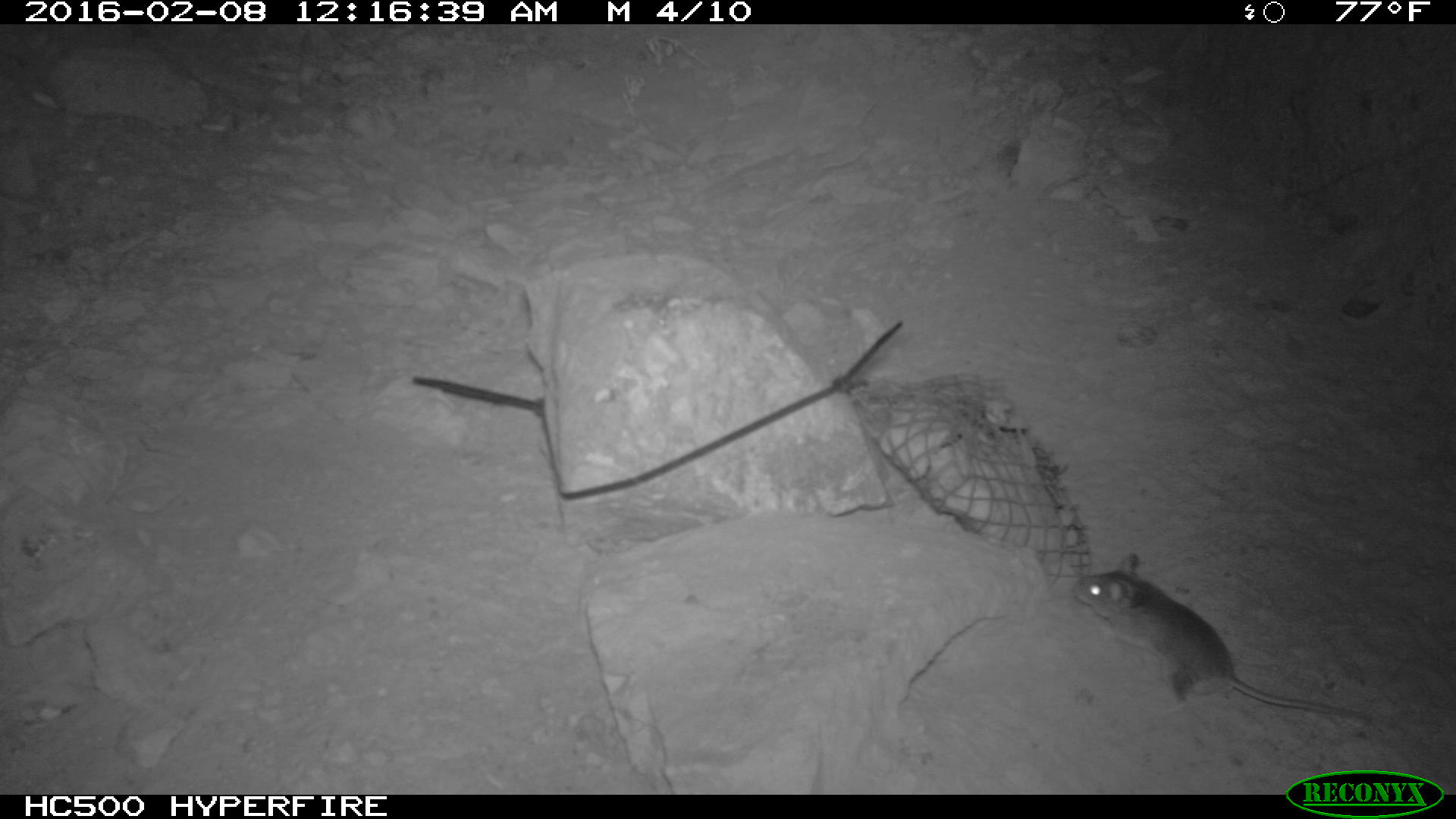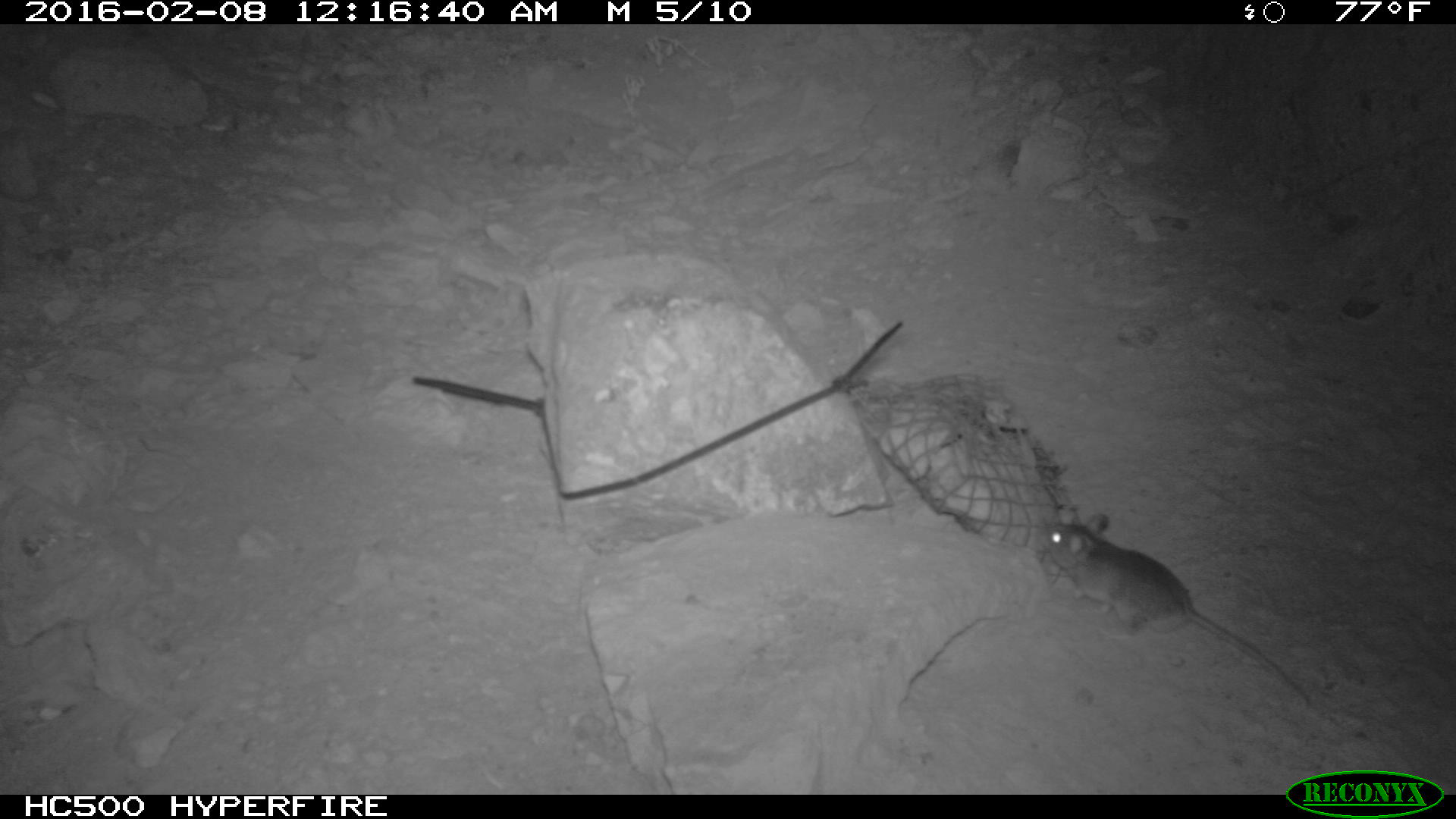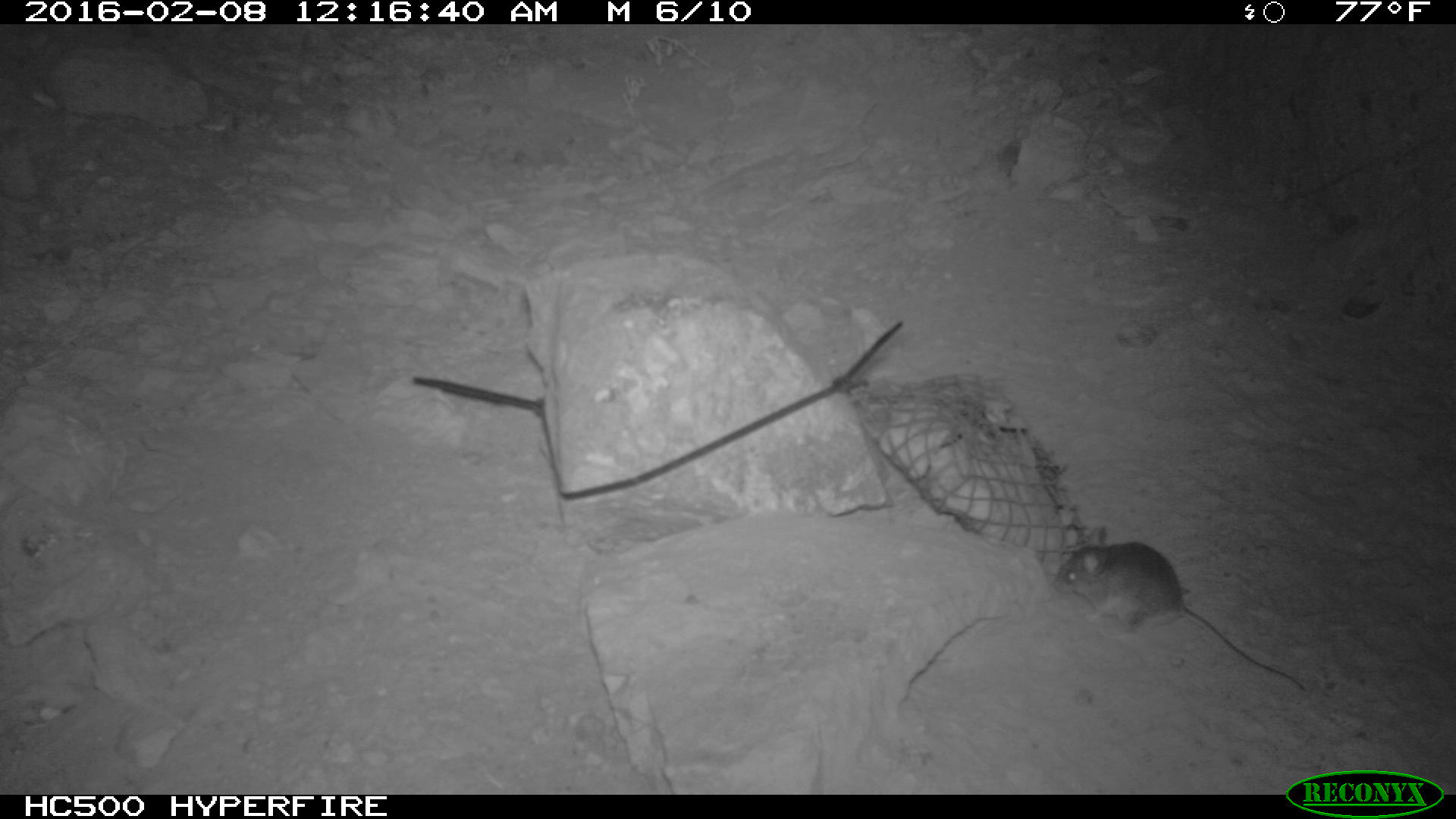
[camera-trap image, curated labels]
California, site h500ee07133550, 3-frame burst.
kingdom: Animalia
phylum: Chordata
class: Mammalia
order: Rodentia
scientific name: Rodentia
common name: rodent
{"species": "rodent (Rodentia)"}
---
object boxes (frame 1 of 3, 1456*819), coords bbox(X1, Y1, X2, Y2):
rodent: bbox(1074, 553, 1371, 724)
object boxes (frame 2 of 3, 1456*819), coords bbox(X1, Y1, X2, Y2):
rodent: bbox(1033, 509, 1316, 709)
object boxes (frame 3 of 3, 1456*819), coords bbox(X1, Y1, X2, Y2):
rodent: bbox(1051, 525, 1307, 687)